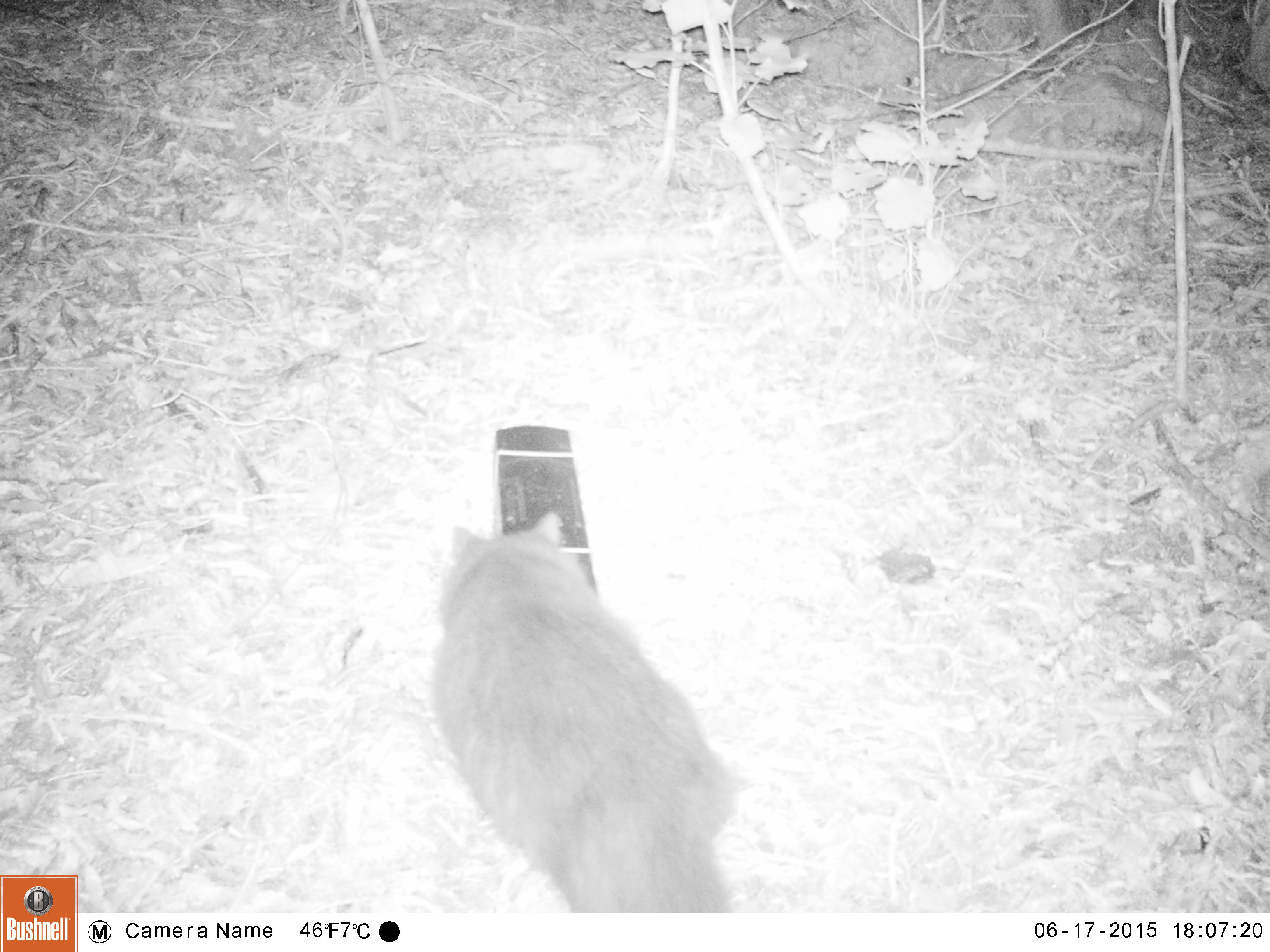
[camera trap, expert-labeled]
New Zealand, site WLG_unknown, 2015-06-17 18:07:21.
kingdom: Animalia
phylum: Chordata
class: Mammalia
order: Carnivora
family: Felidae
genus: Felis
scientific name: Felis catus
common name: domestic cat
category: cat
Cat (domestic cat) (Felis catus).